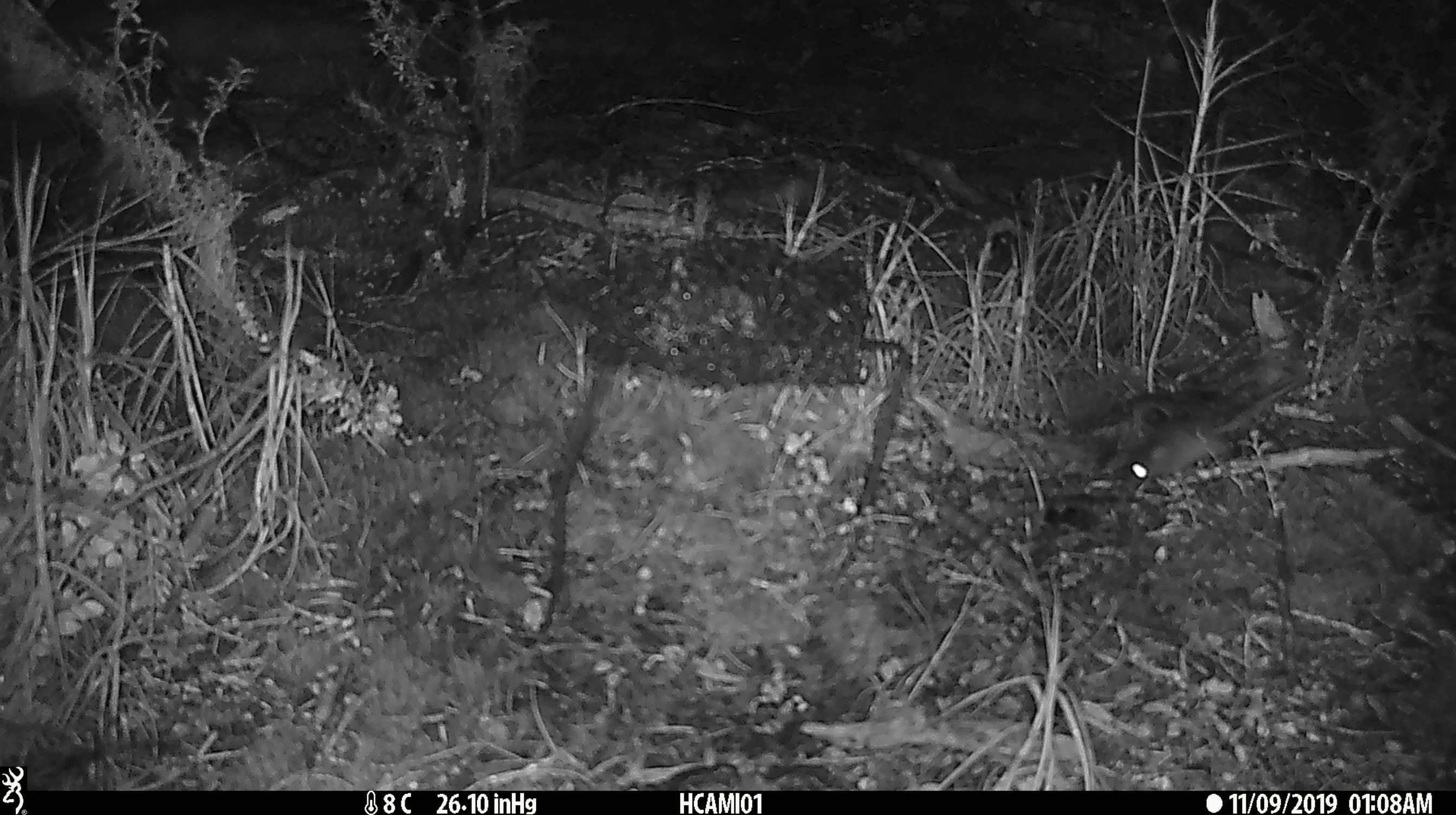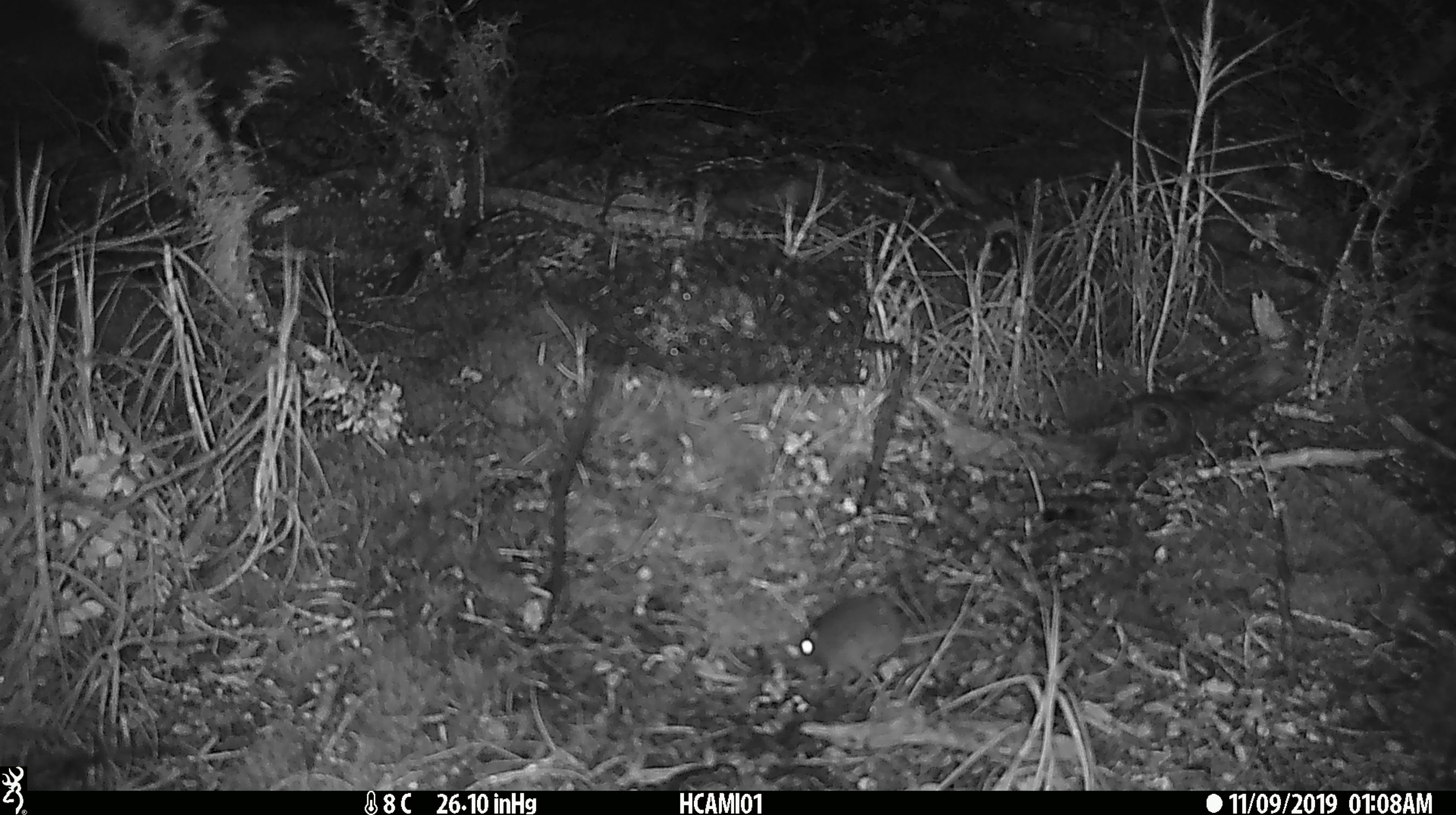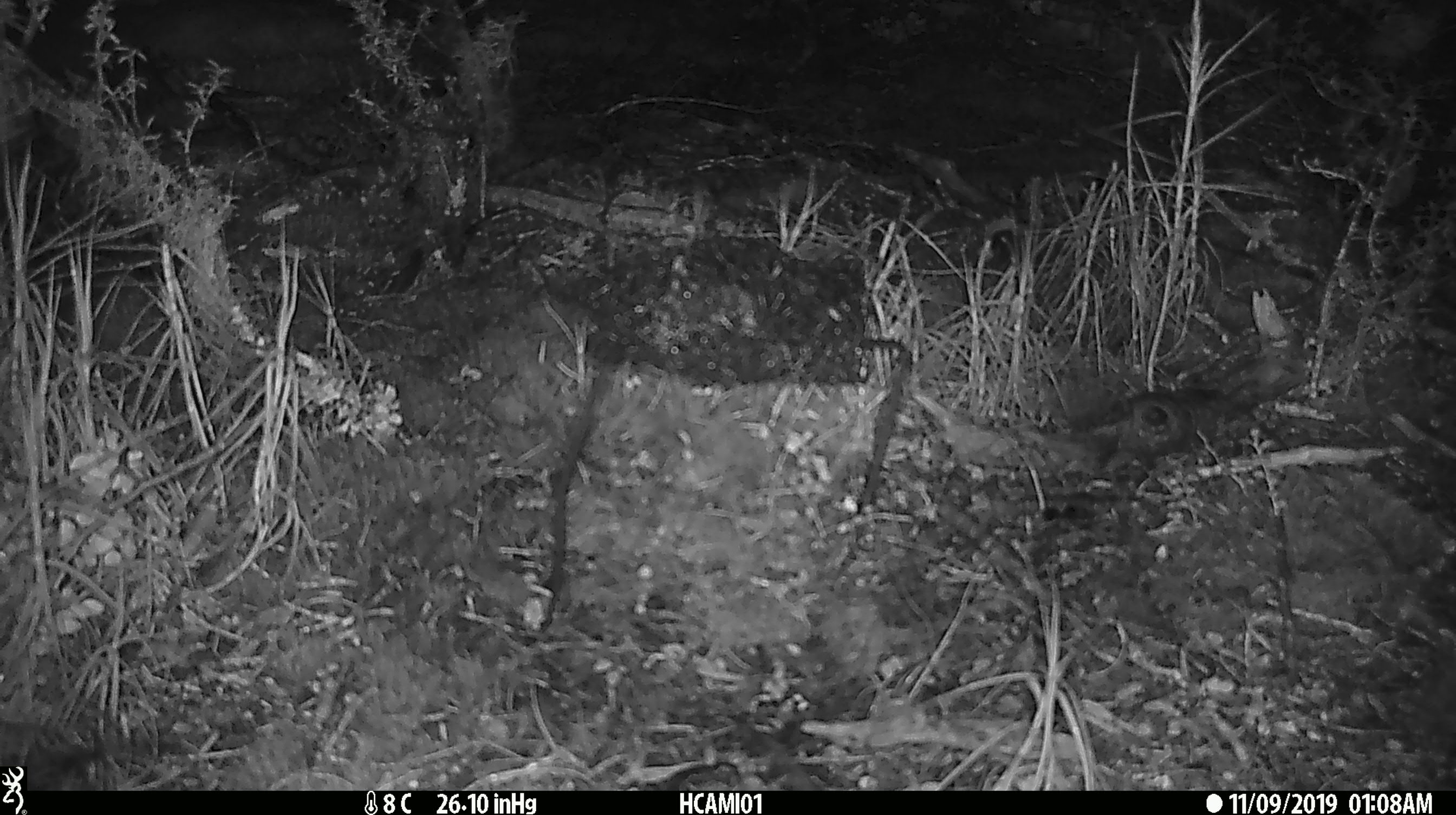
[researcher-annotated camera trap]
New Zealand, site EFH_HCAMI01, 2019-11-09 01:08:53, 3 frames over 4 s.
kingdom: Animalia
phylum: Chordata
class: Mammalia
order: Rodentia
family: Muridae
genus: Mus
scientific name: Mus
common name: mouse